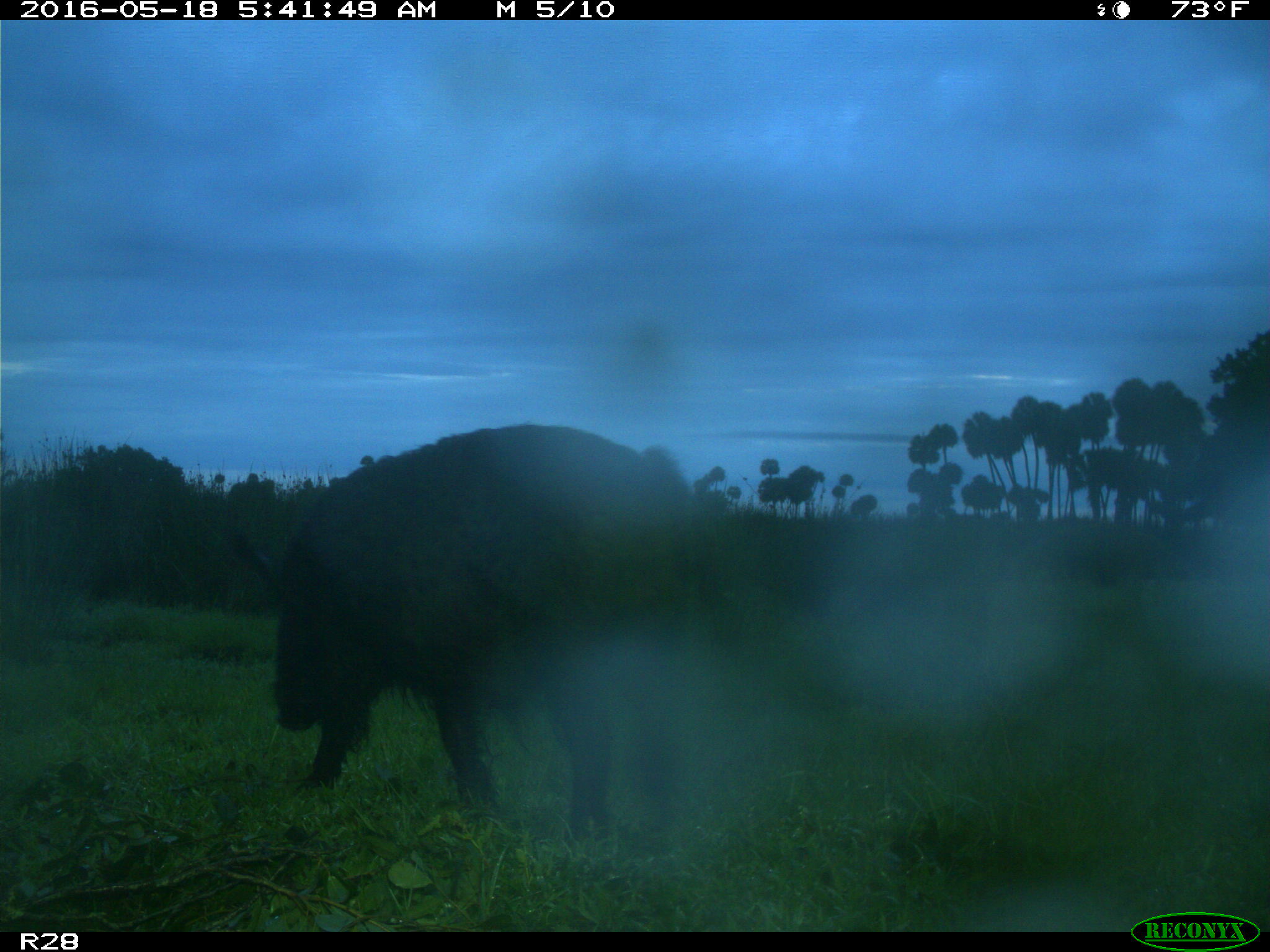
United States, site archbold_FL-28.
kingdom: Animalia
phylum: Chordata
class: Mammalia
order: Artiodactyla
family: Suidae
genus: Sus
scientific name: Sus scrofa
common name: wild boar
Sus scrofa (wild boar).